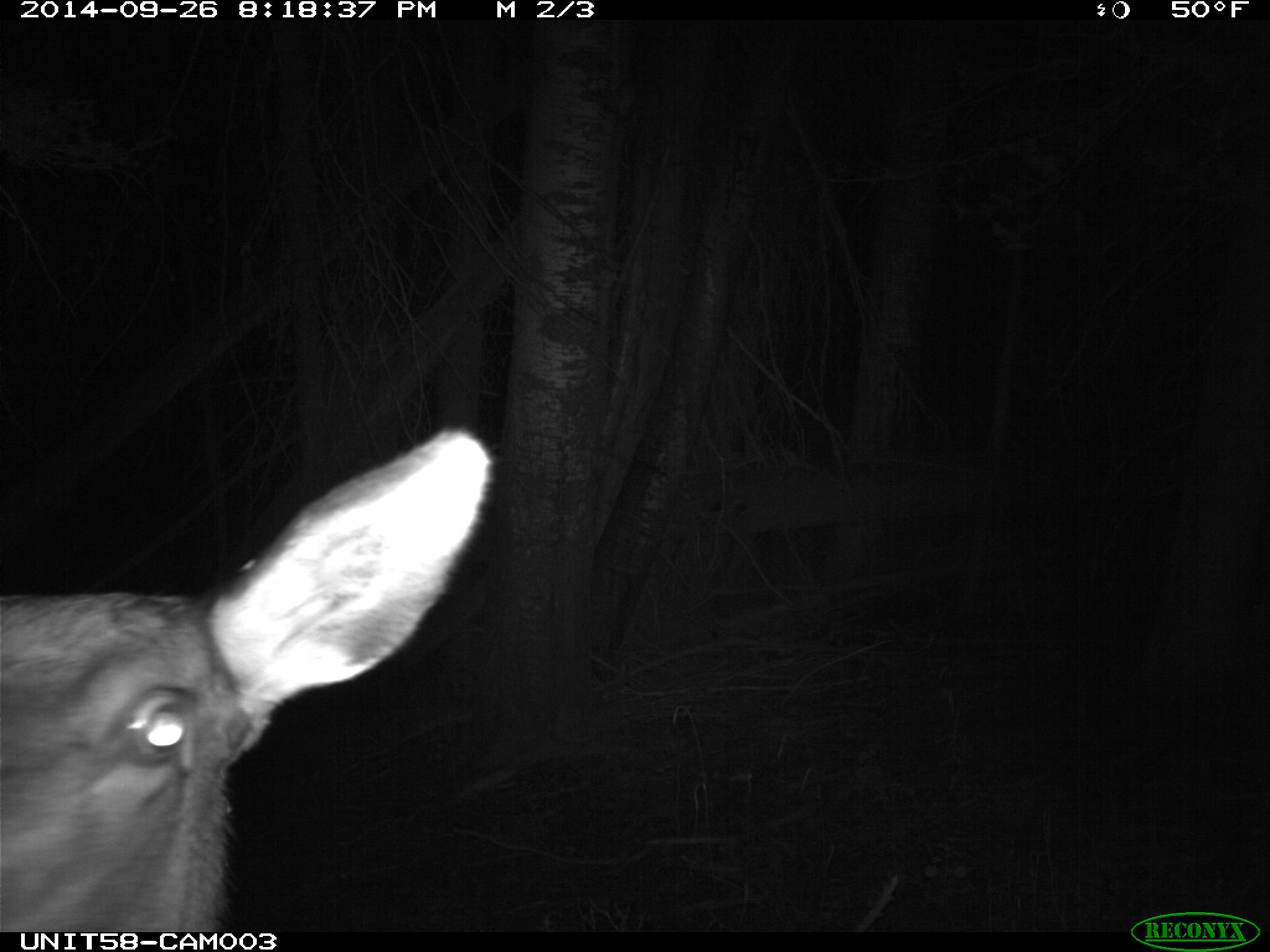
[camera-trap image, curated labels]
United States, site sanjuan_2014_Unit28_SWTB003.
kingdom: Animalia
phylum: Chordata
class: Mammalia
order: Artiodactyla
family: Cervidae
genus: Cervus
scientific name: Cervus elaphus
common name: red deer